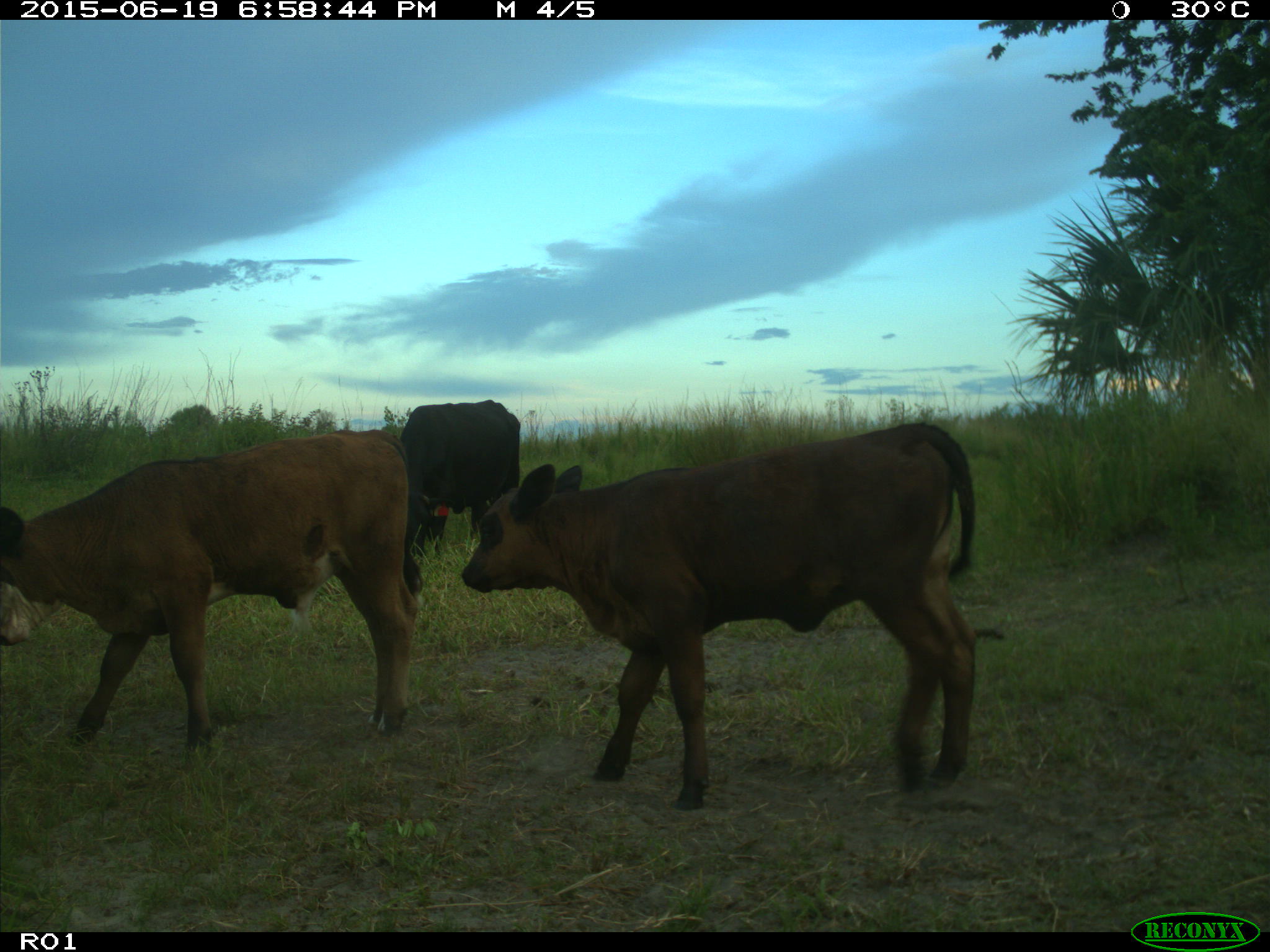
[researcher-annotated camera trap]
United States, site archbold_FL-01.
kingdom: Animalia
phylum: Chordata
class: Mammalia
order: Artiodactyla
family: Bovidae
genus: Bos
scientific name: Bos taurus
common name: domestic cow